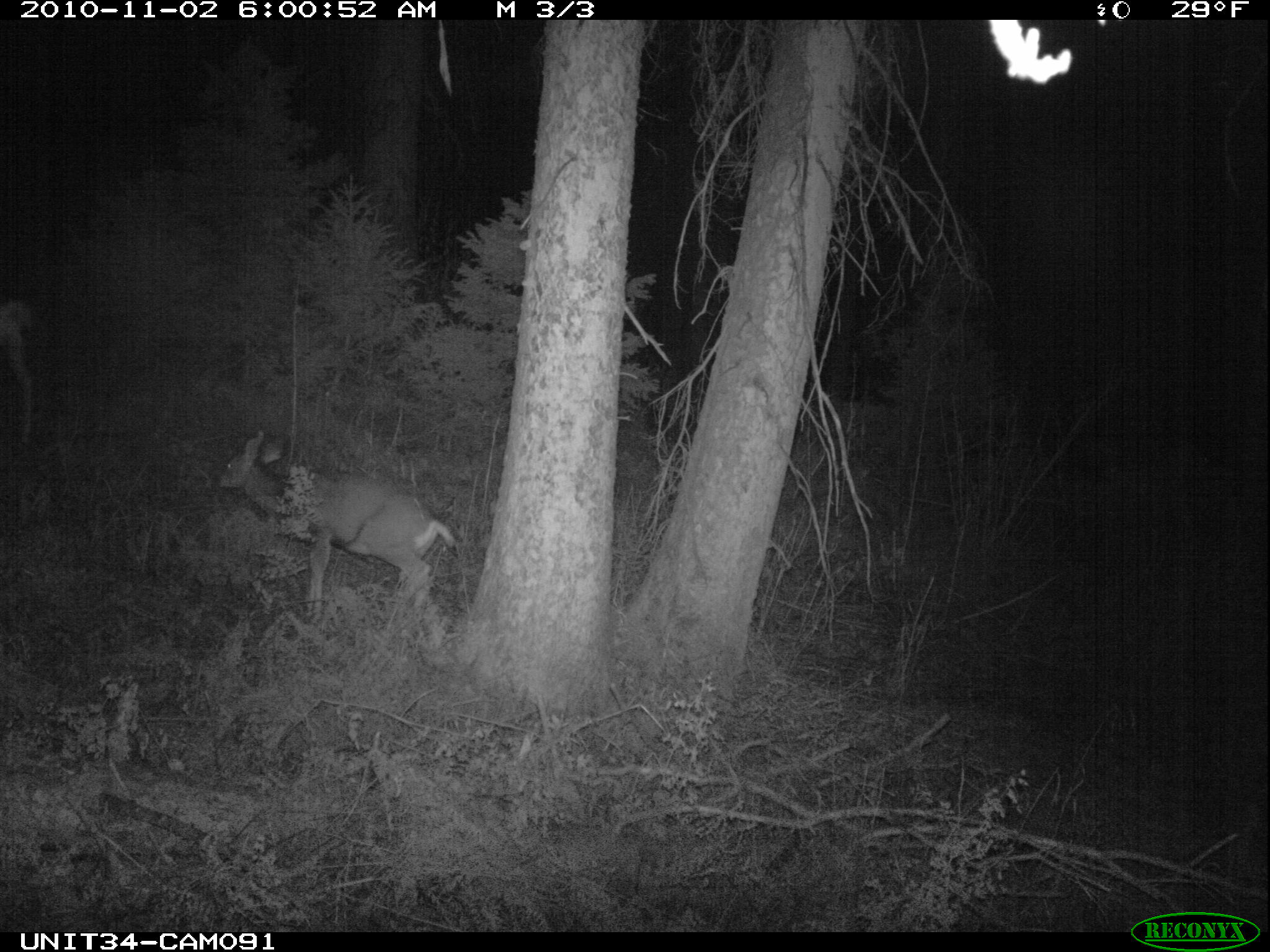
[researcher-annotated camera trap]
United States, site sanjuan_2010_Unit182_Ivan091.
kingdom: Animalia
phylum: Chordata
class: Mammalia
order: Artiodactyla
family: Cervidae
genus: Odocoileus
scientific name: Odocoileus hemionus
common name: mule deer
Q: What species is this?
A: Odocoileus hemionus (mule deer).